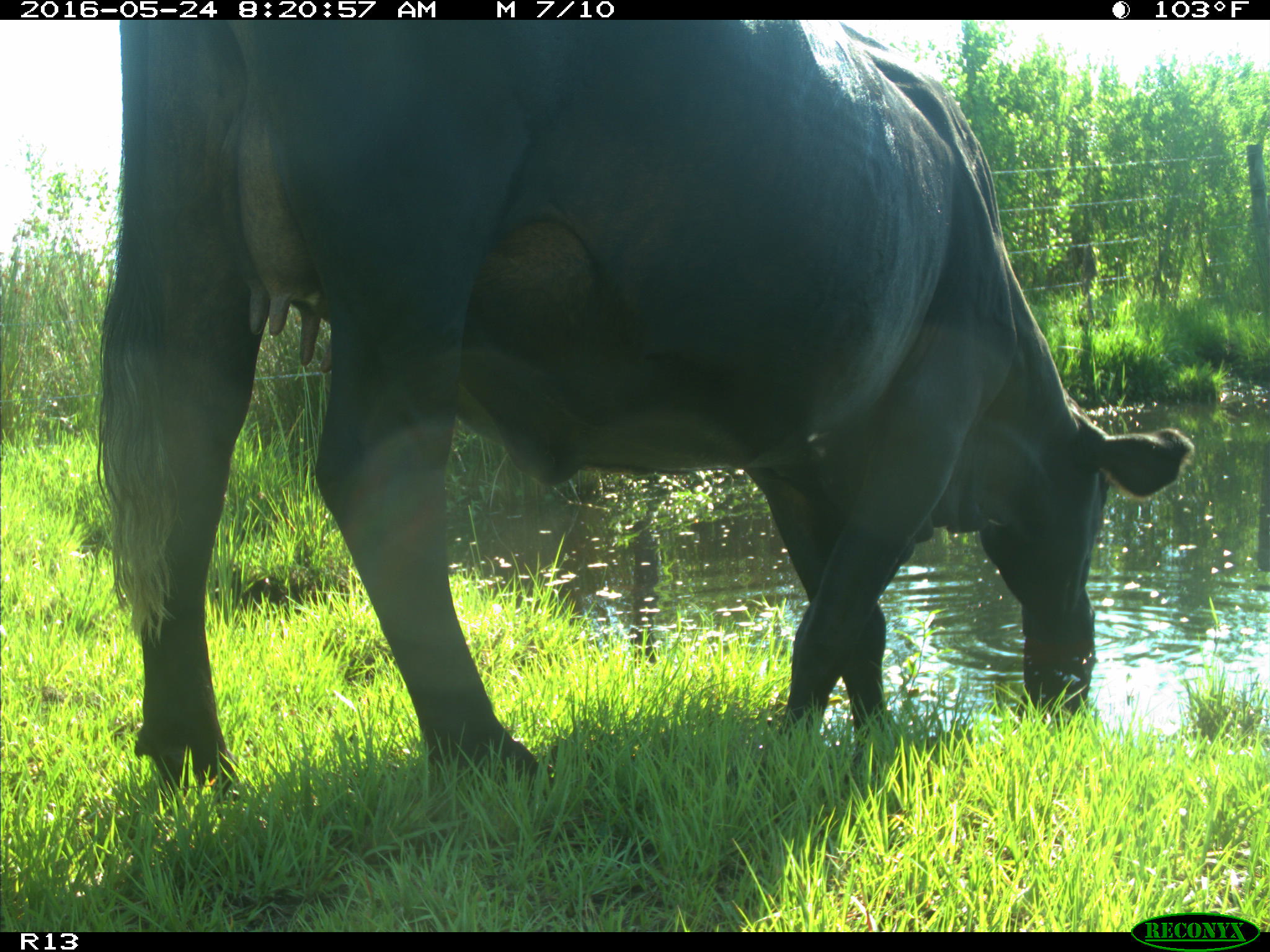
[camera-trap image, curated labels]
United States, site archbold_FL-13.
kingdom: Animalia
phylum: Chordata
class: Mammalia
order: Artiodactyla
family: Bovidae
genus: Bos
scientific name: Bos taurus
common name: domestic cow